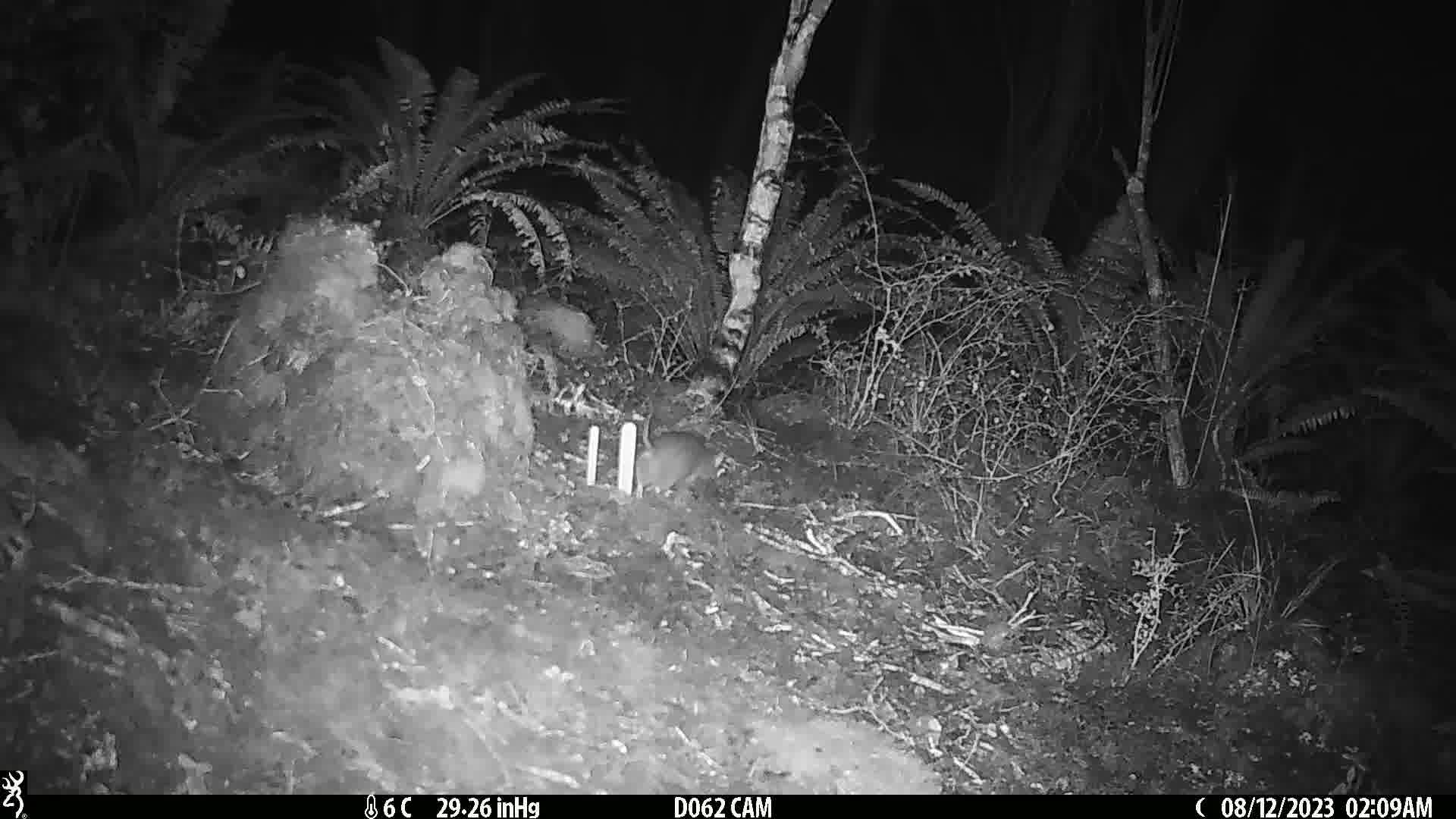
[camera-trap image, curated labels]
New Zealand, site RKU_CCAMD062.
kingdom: Animalia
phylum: Chordata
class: Mammalia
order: Rodentia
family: Muridae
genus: Rattus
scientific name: Rattus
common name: rat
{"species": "rat (Rattus)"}